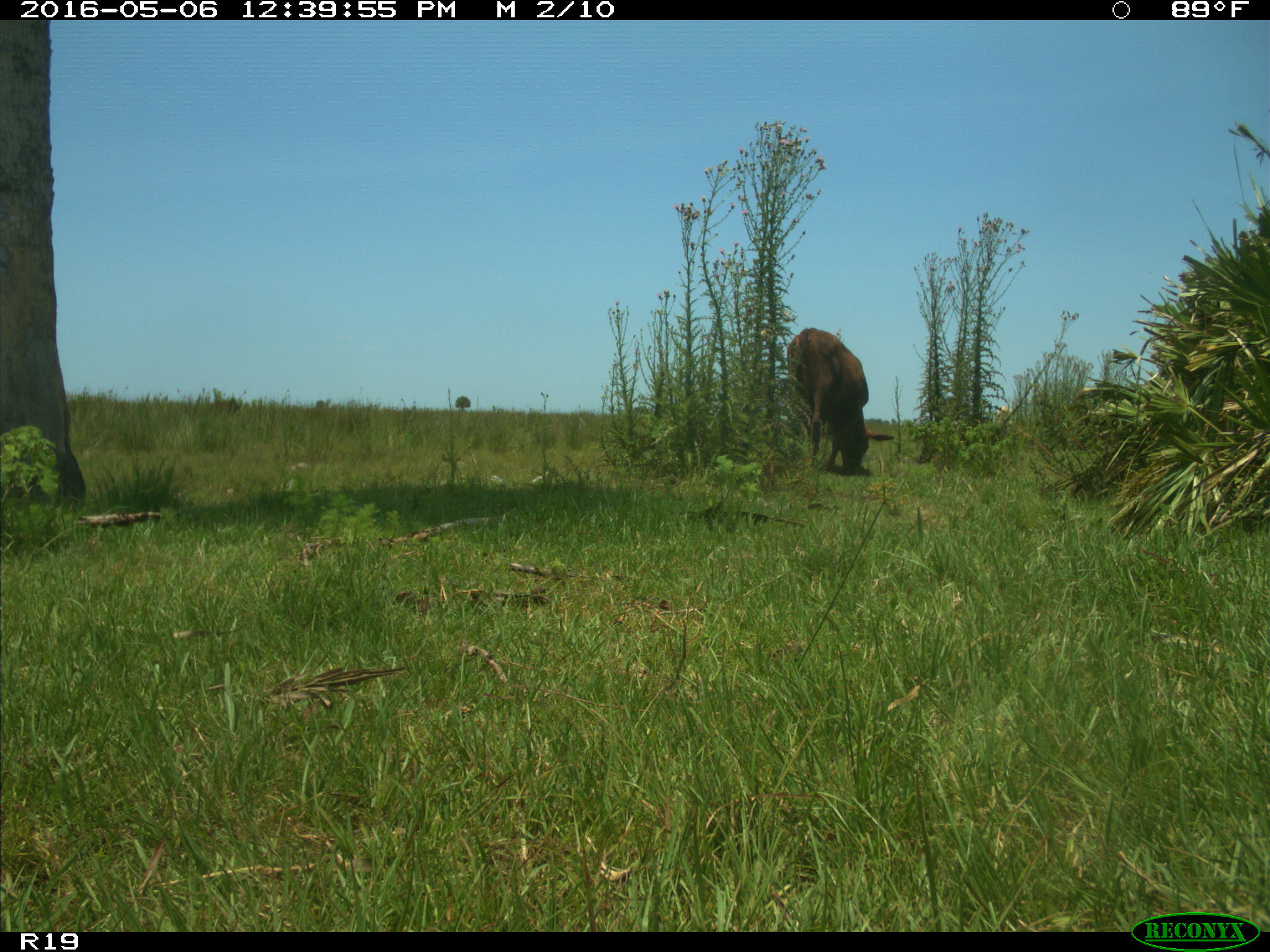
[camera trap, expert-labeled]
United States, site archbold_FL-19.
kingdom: Animalia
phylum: Chordata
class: Mammalia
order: Artiodactyla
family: Bovidae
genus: Bos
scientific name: Bos taurus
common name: domestic cow